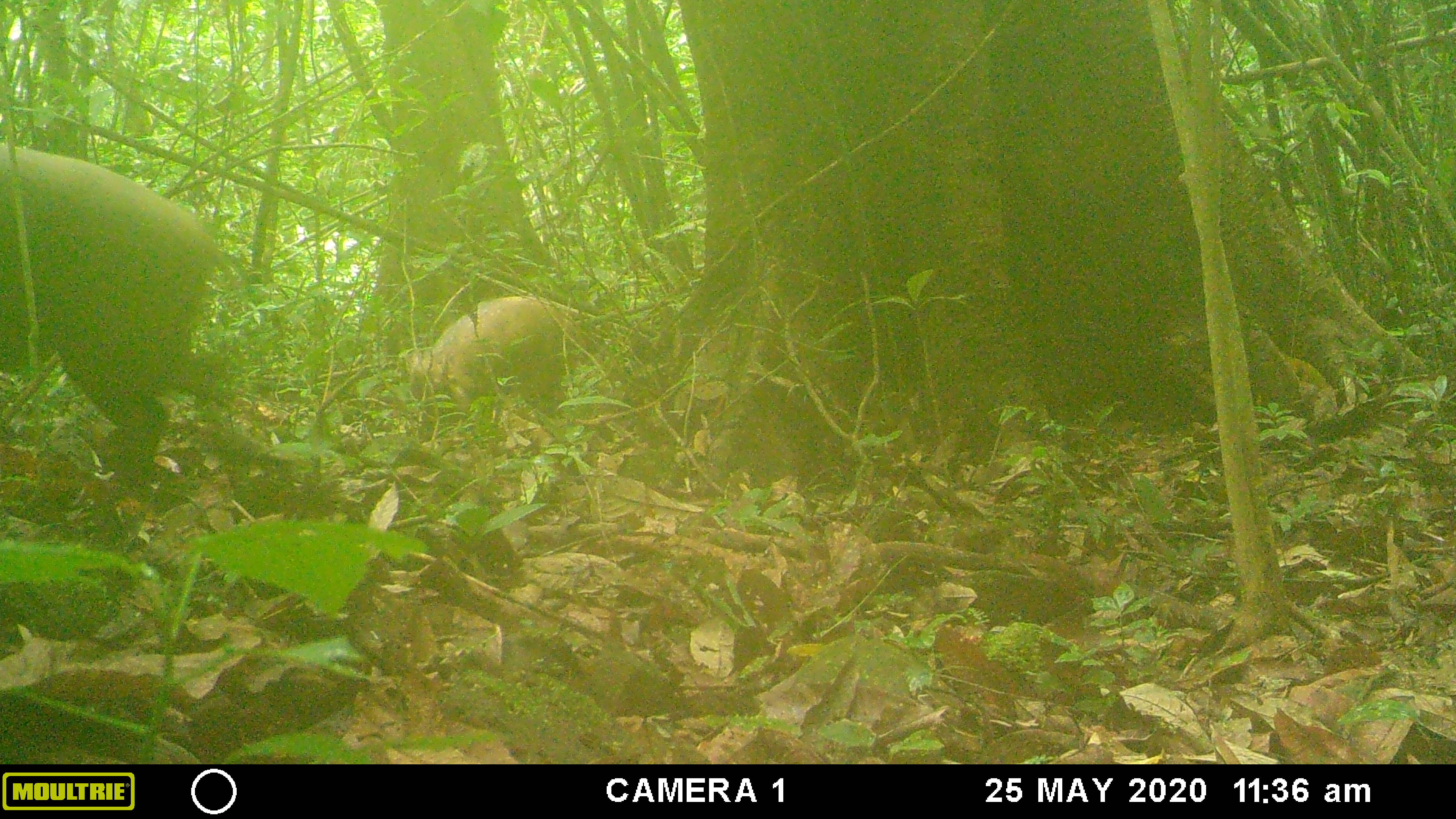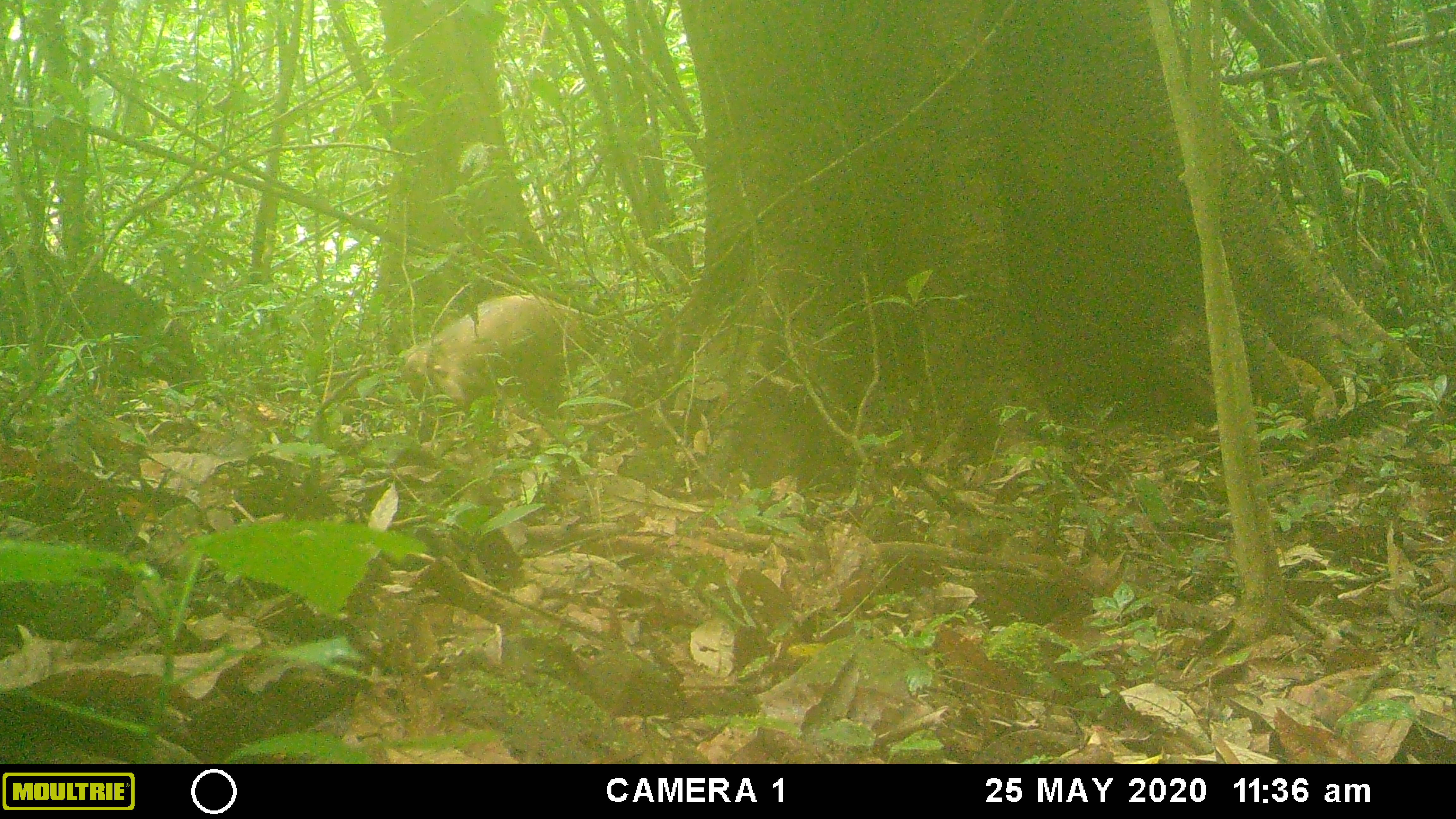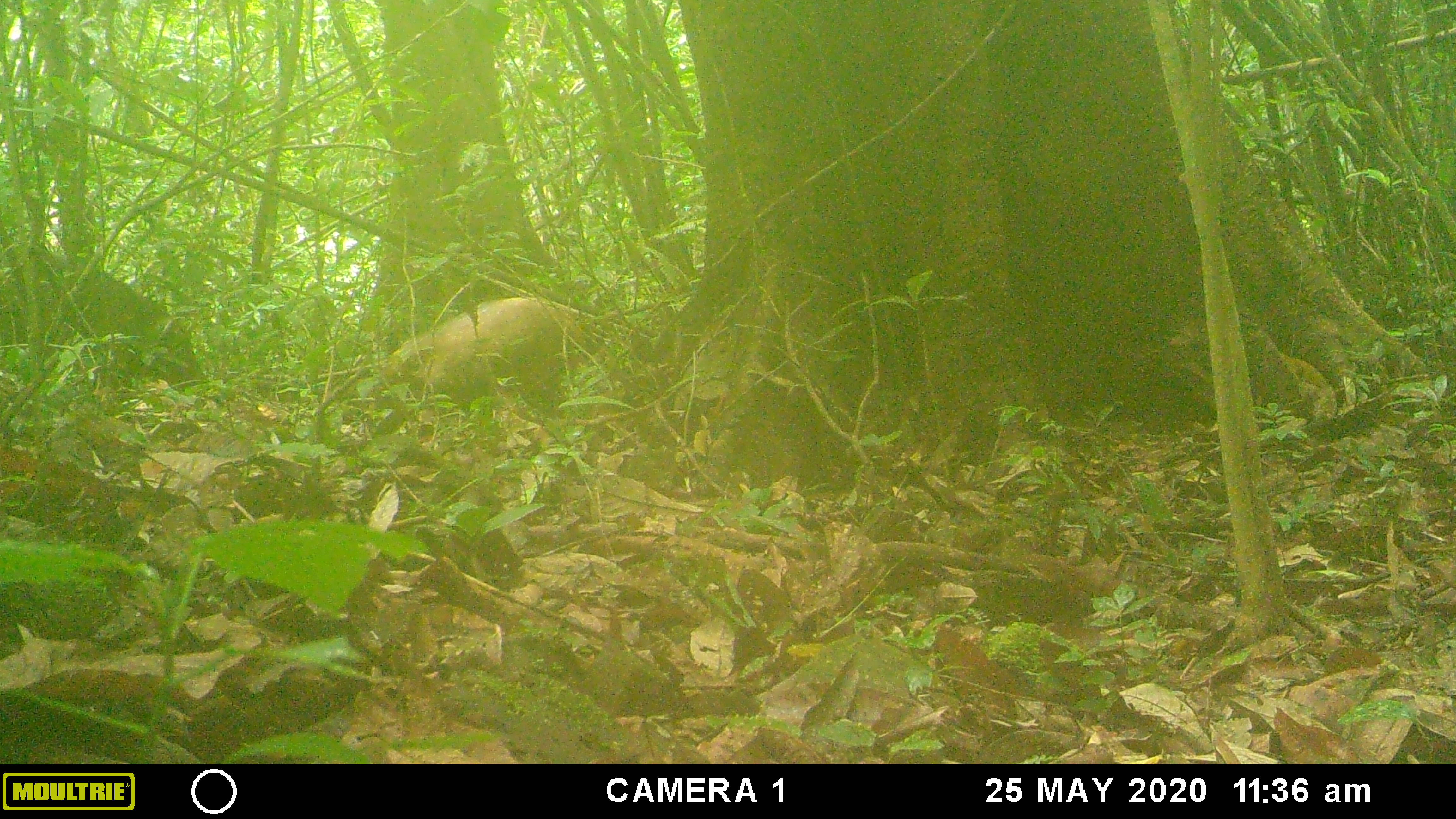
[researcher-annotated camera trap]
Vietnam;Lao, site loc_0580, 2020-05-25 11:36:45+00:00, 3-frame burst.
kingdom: Animalia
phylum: Chordata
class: Mammalia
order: Artiodactyla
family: Suidae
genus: Sus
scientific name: Sus scrofa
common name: eurasian wild pig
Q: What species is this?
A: Eurasian wild pig (Sus scrofa).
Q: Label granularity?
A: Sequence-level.